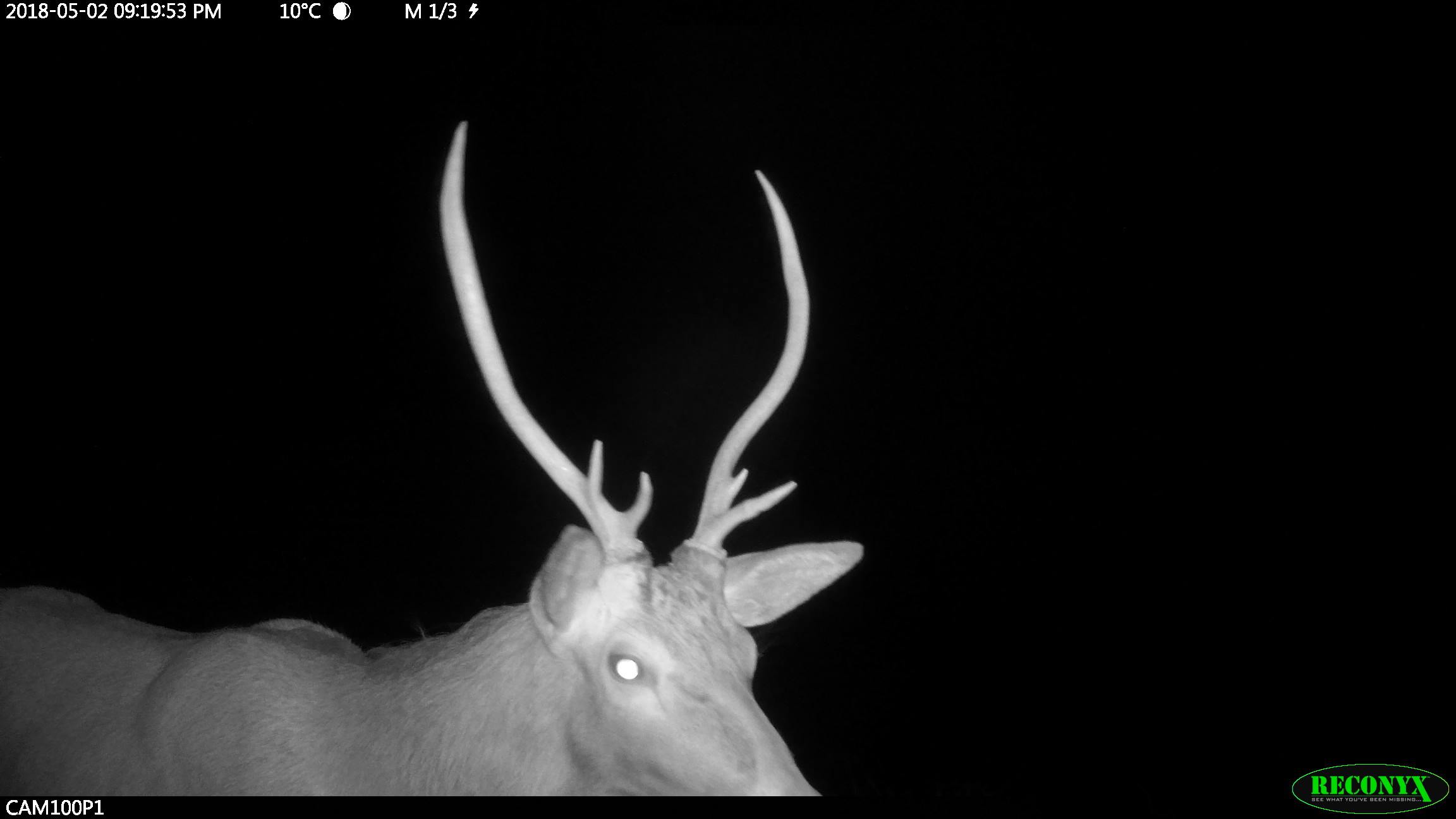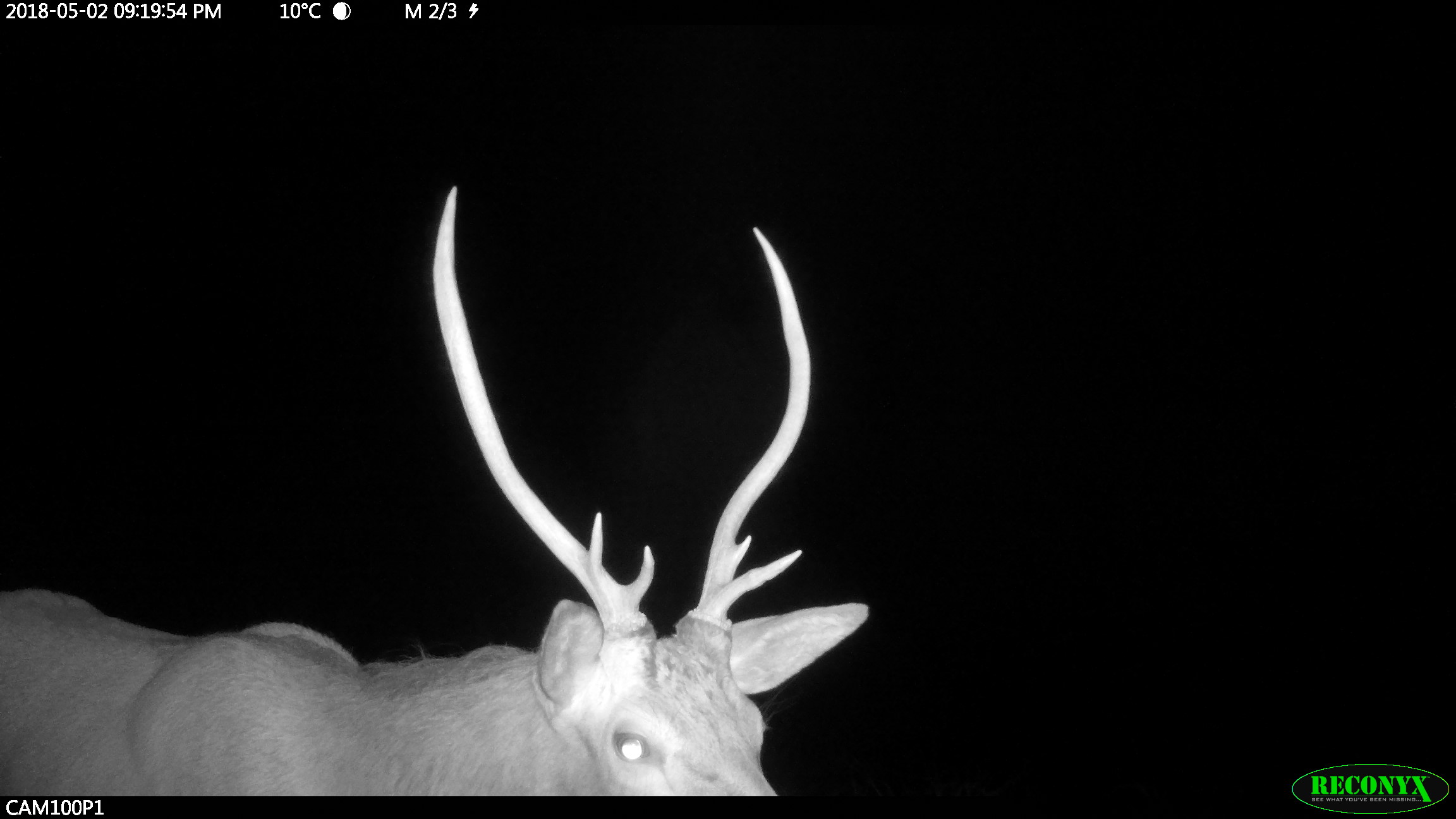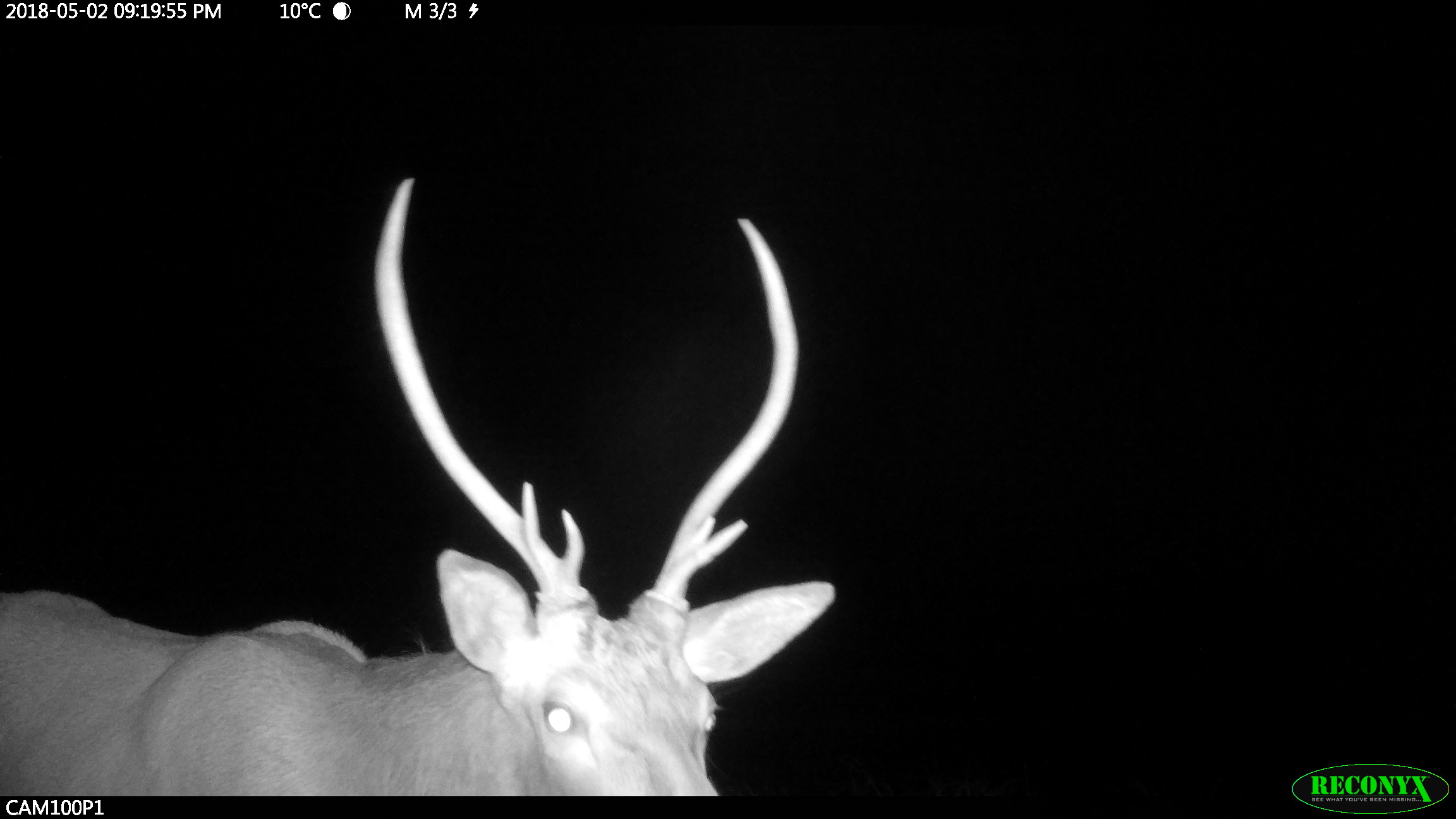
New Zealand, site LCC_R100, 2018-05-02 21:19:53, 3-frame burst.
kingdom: Animalia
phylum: Chordata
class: Mammalia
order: Artiodactyla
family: Cervidae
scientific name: Cervidae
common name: deer